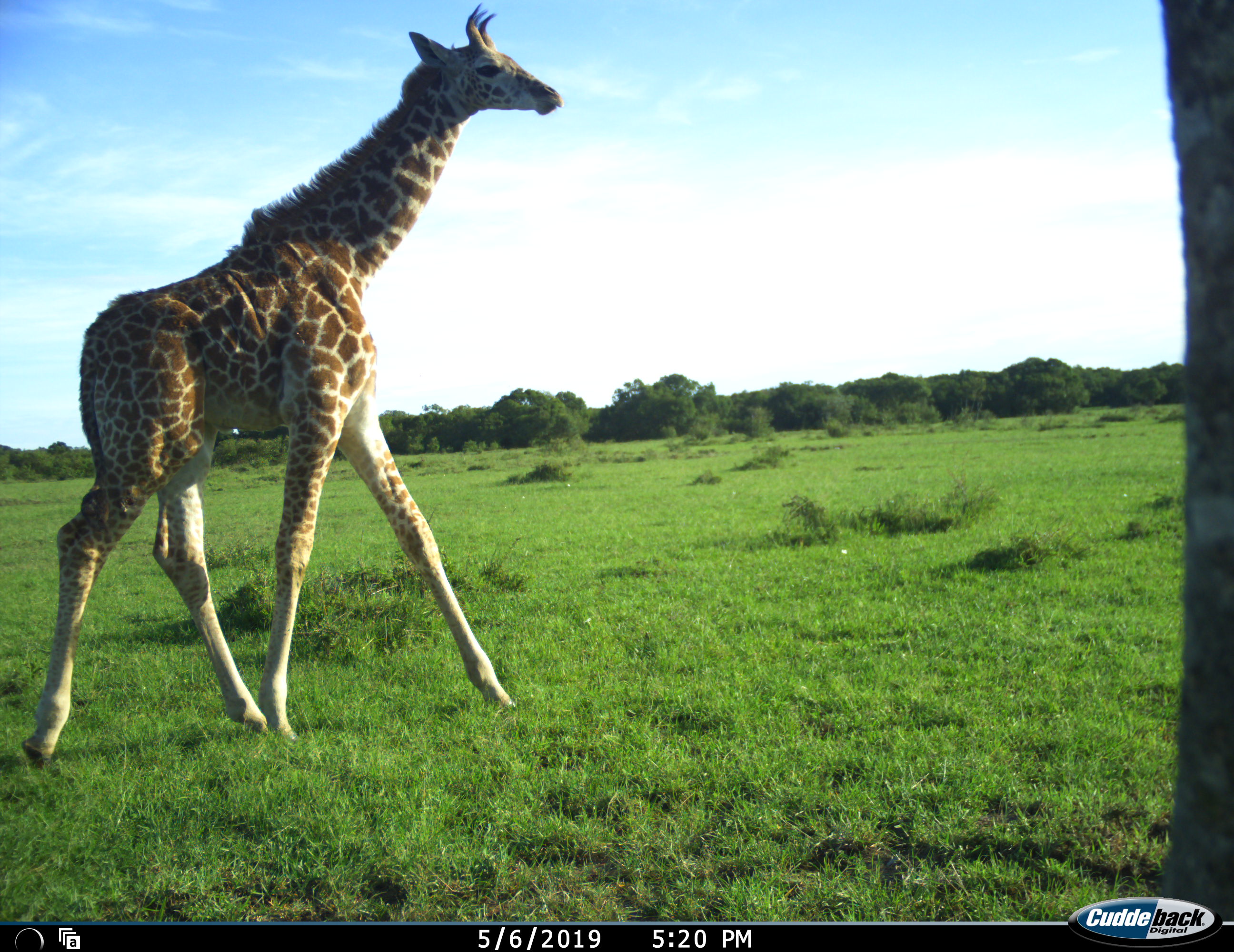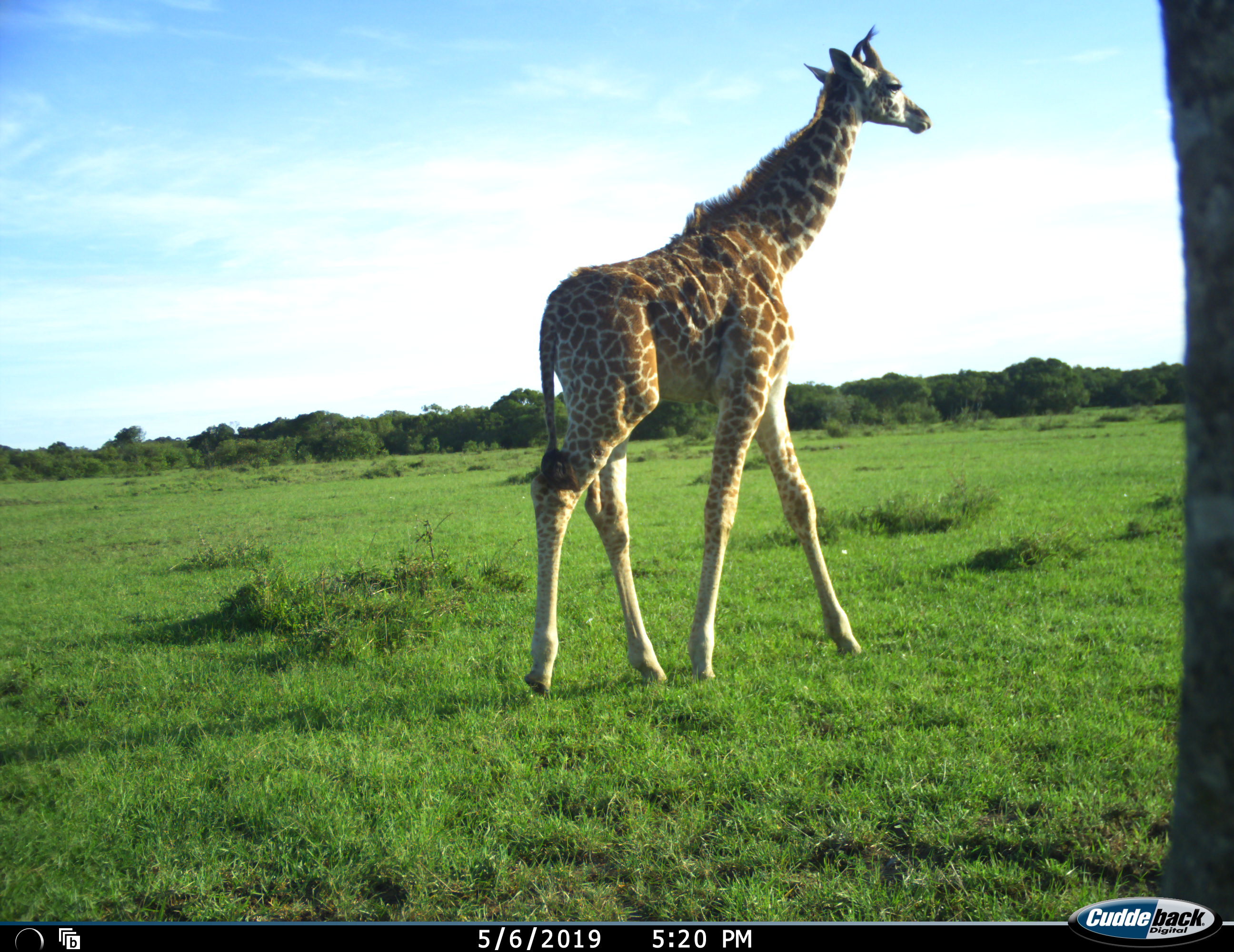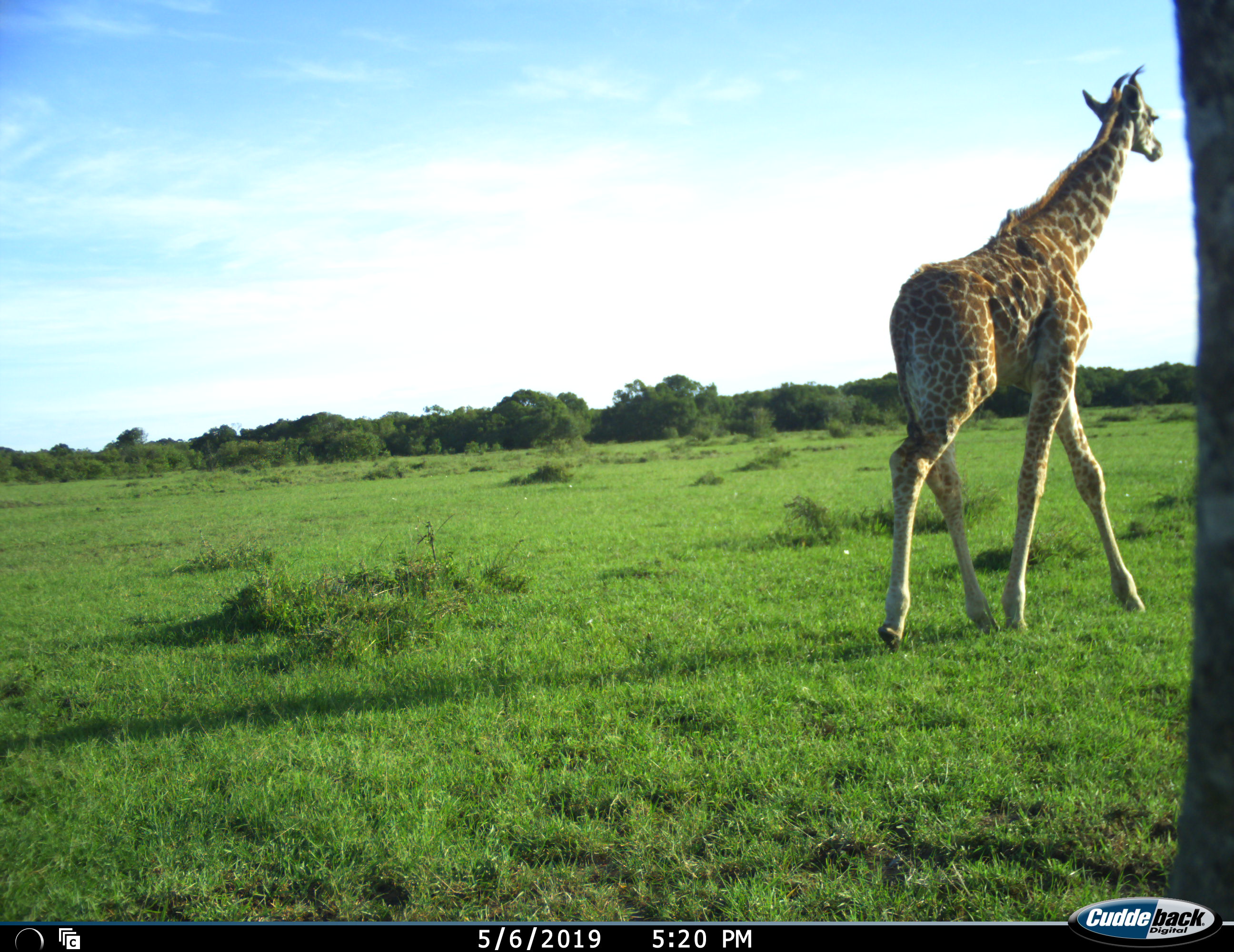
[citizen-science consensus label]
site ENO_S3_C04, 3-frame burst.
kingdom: Animalia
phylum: Chordata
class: Mammalia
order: Artiodactyla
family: Giraffidae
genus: Giraffa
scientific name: Giraffa camelopardalis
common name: giraffe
Giraffe (Giraffa camelopardalis), count 1. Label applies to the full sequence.